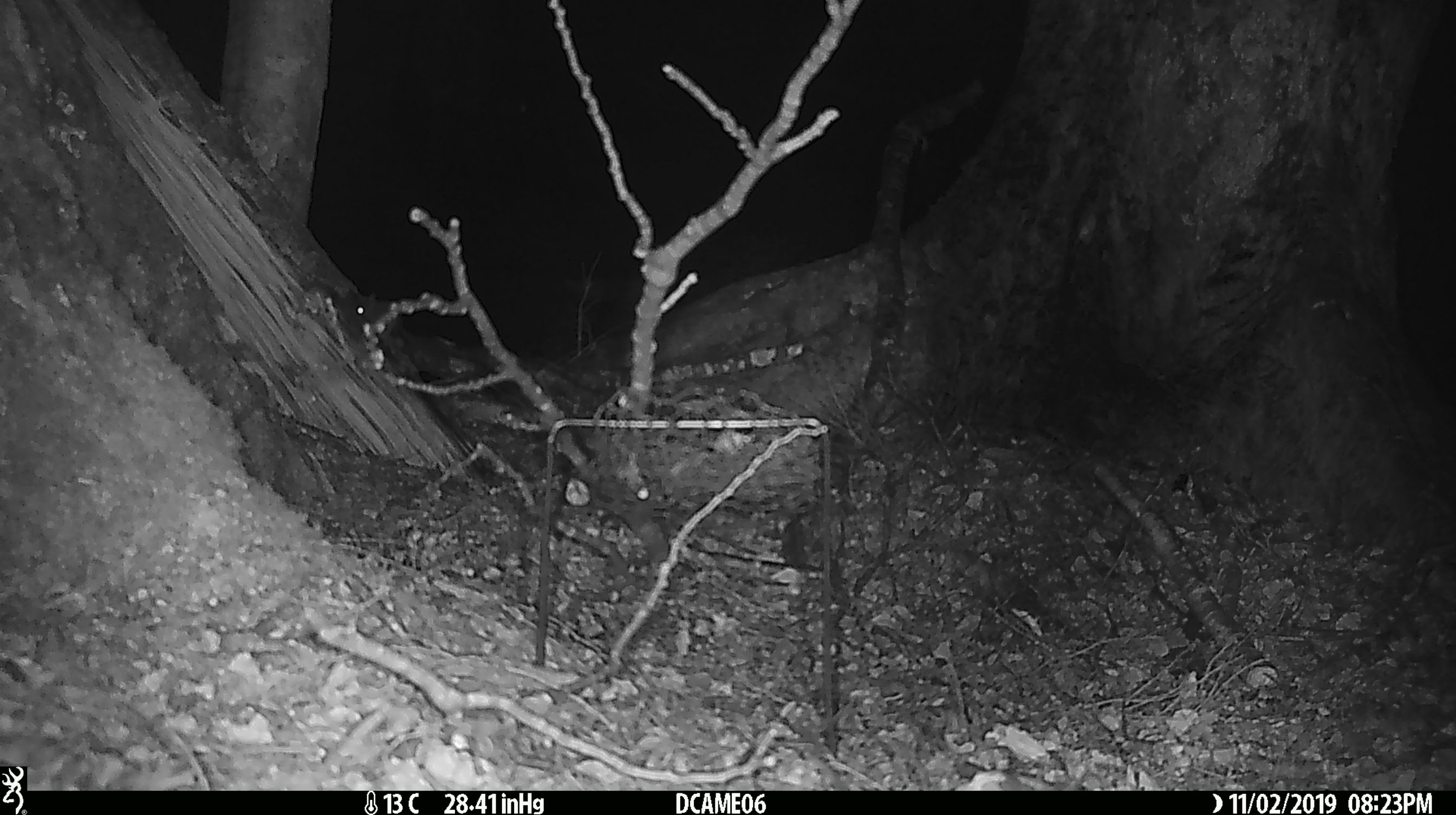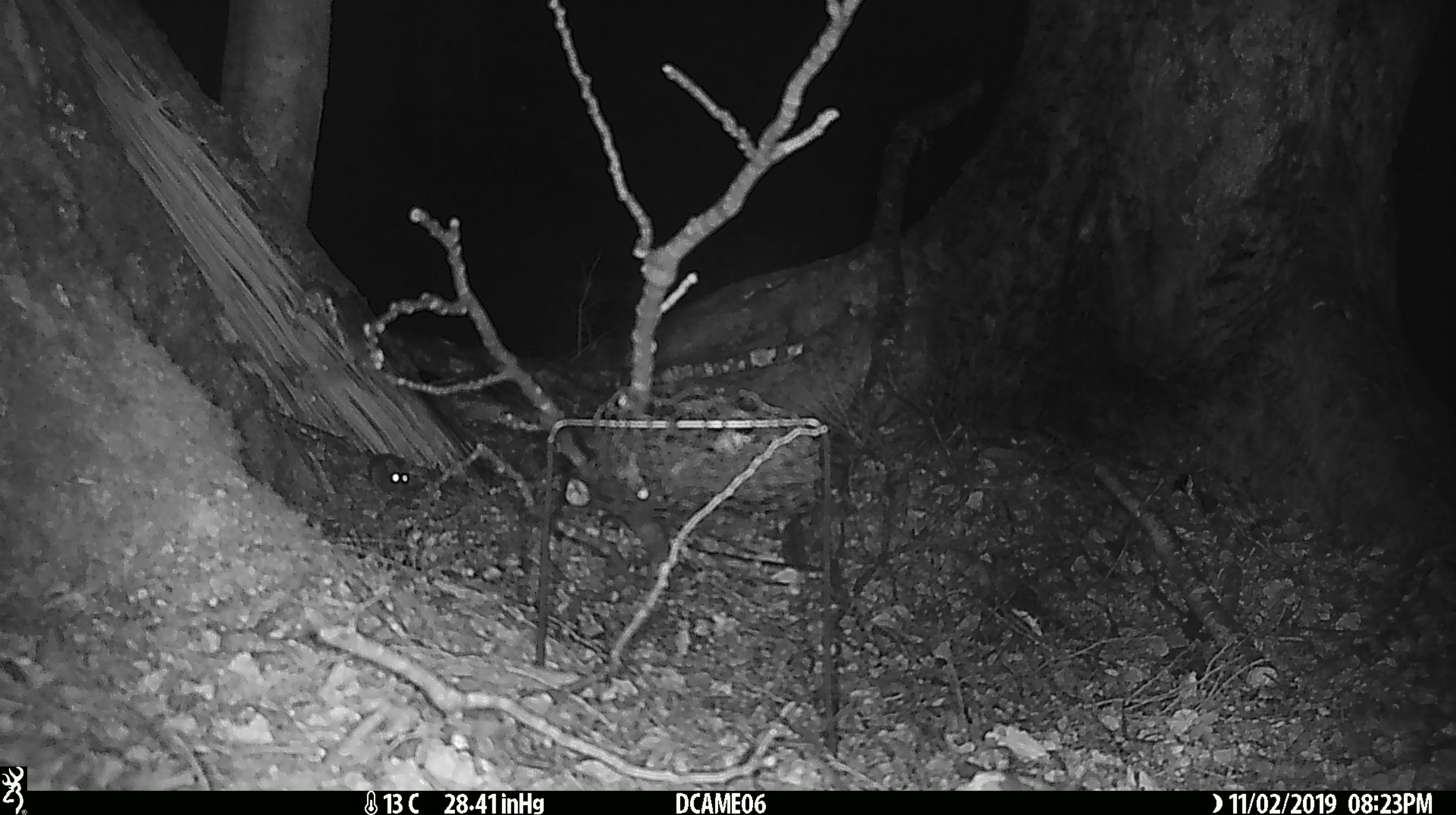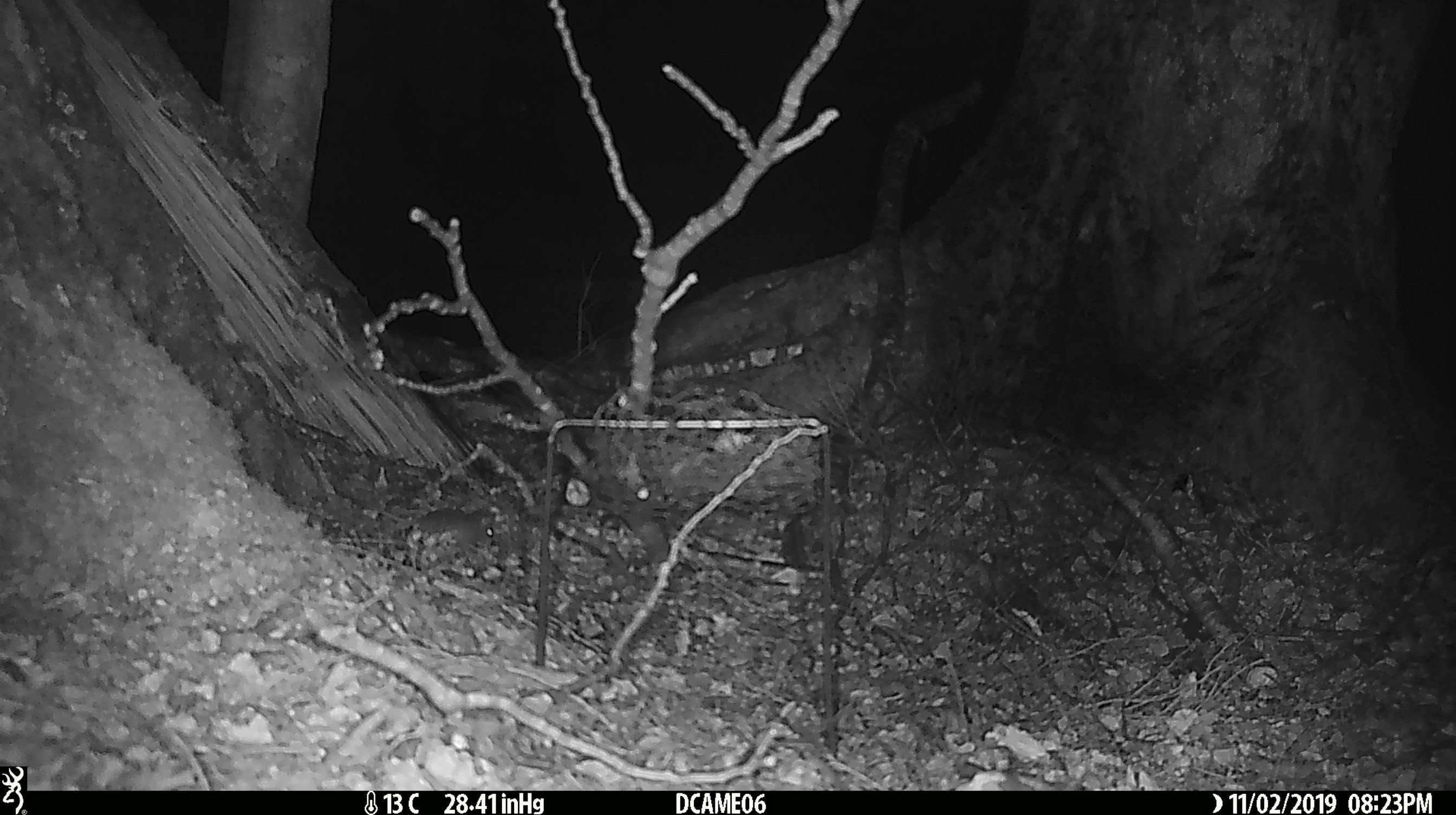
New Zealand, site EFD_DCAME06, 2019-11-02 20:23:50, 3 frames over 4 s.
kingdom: Animalia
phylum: Chordata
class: Mammalia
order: Rodentia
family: Muridae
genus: Mus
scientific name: Mus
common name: mouse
Mouse (Mus).